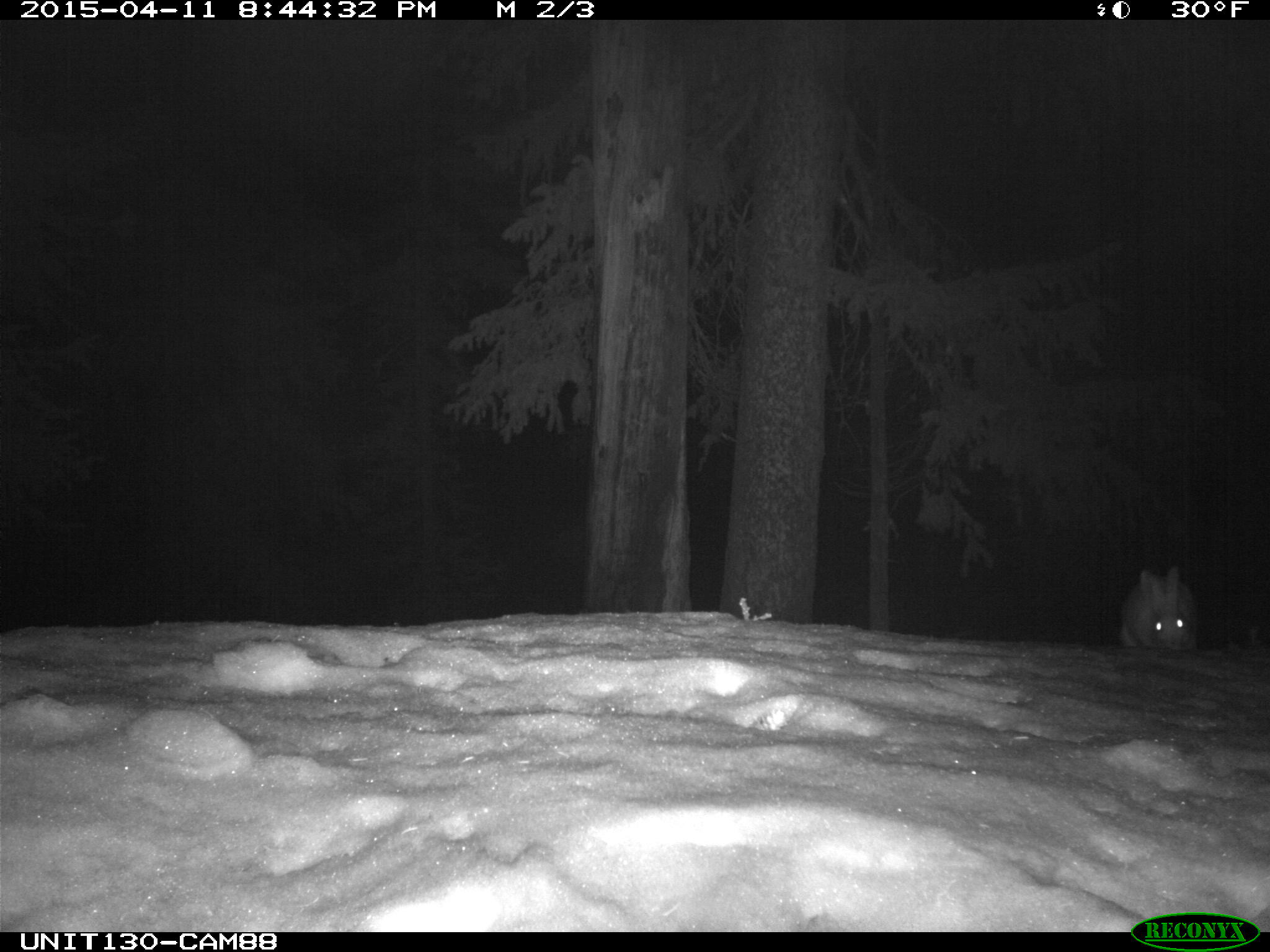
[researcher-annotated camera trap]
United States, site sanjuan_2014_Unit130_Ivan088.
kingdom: Animalia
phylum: Chordata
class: Mammalia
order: Lagomorpha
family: Leporidae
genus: Lepus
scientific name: Lepus americanus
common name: snowshoe hare